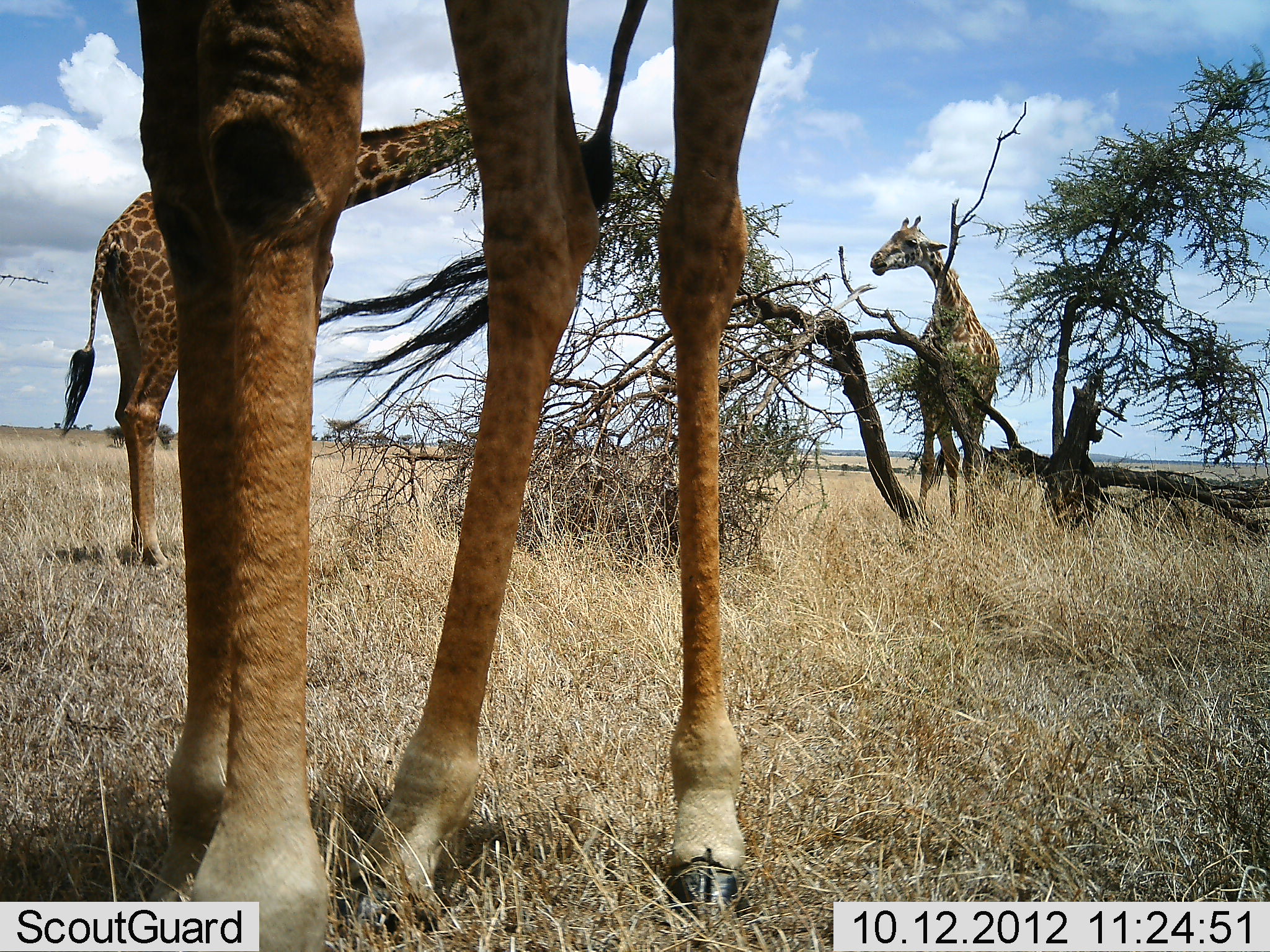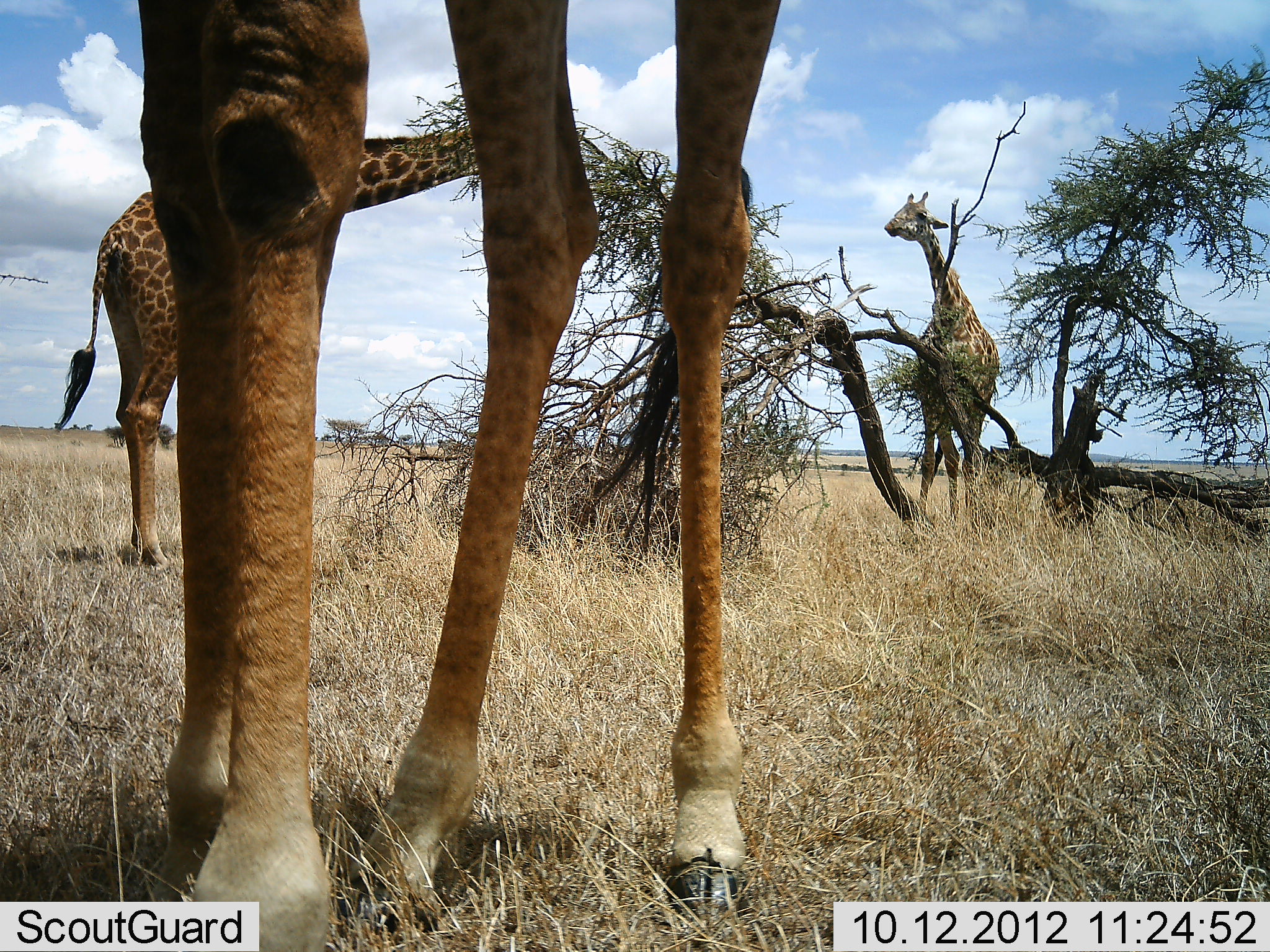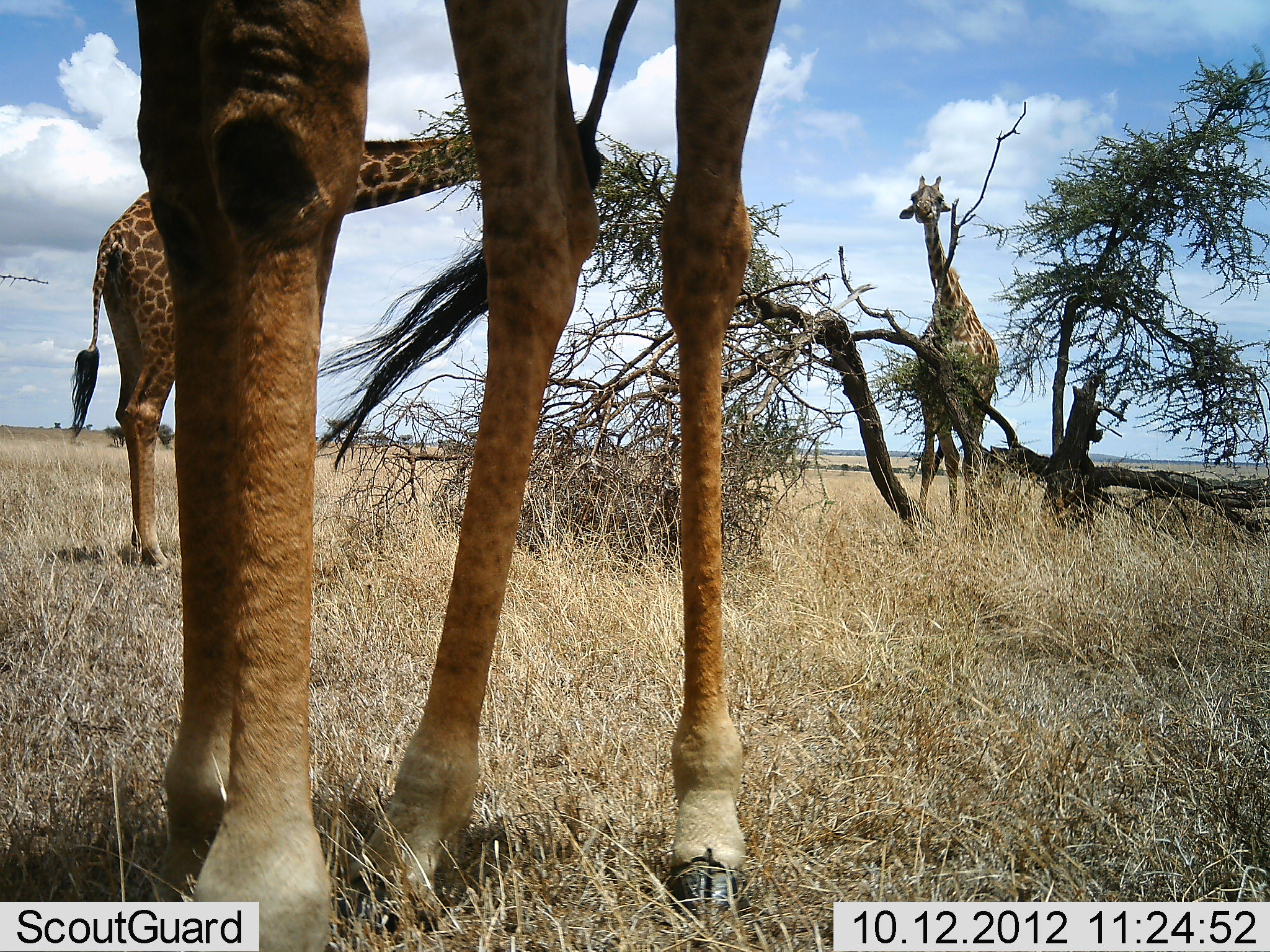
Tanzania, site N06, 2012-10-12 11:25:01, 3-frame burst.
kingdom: Animalia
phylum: Chordata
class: Mammalia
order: Artiodactyla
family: Giraffidae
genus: Giraffa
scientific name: Giraffa camelopardalis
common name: giraffe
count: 3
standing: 80%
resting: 0%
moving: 10%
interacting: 0%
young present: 0%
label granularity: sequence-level